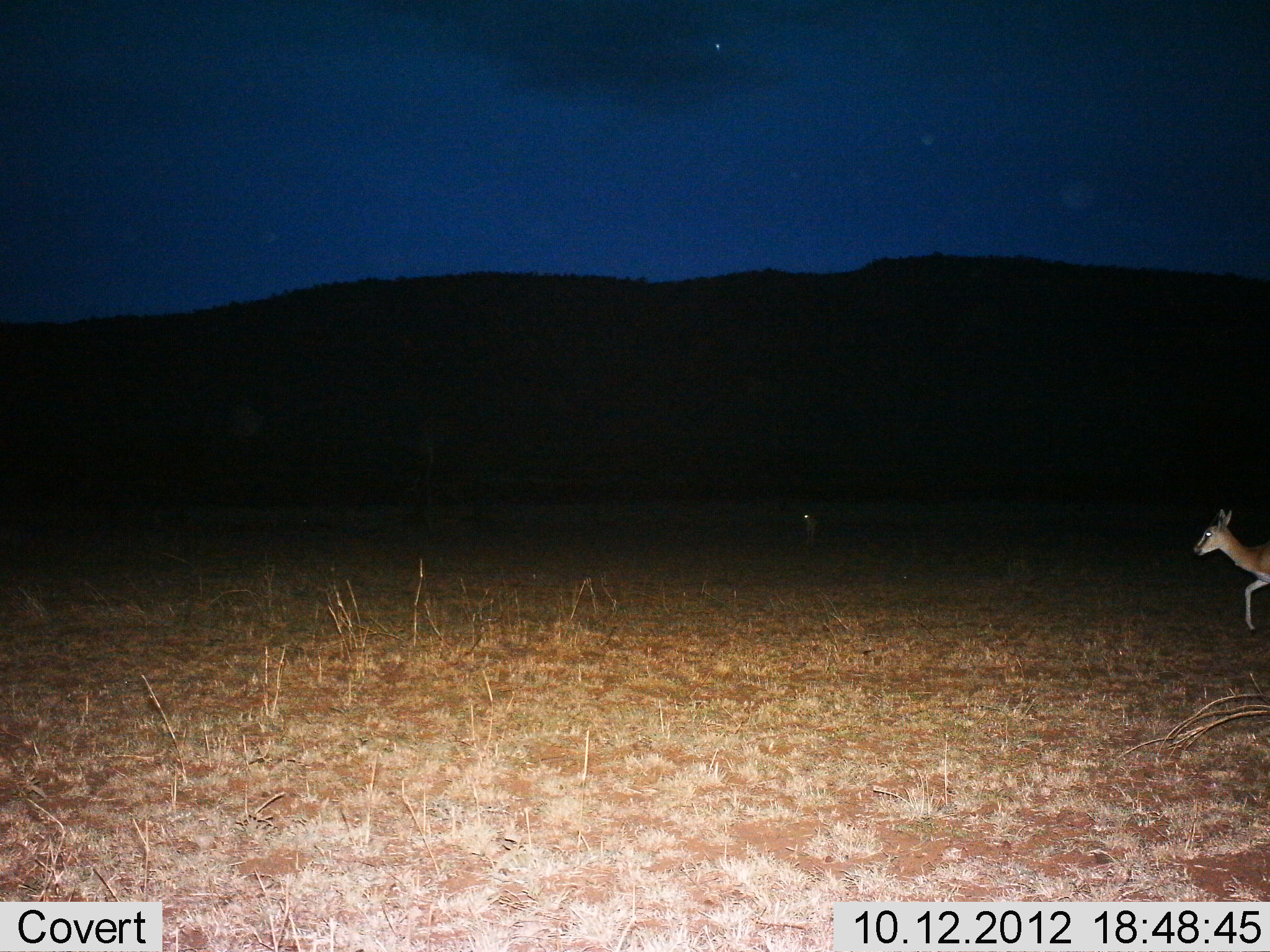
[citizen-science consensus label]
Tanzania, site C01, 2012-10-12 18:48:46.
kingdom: Animalia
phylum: Chordata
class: Mammalia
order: Artiodactyla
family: Bovidae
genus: Eudorcas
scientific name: Eudorcas thomsonii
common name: thomson's gazelle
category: gazellethomsons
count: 1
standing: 10%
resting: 0%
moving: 100%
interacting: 0%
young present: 0%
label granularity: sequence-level